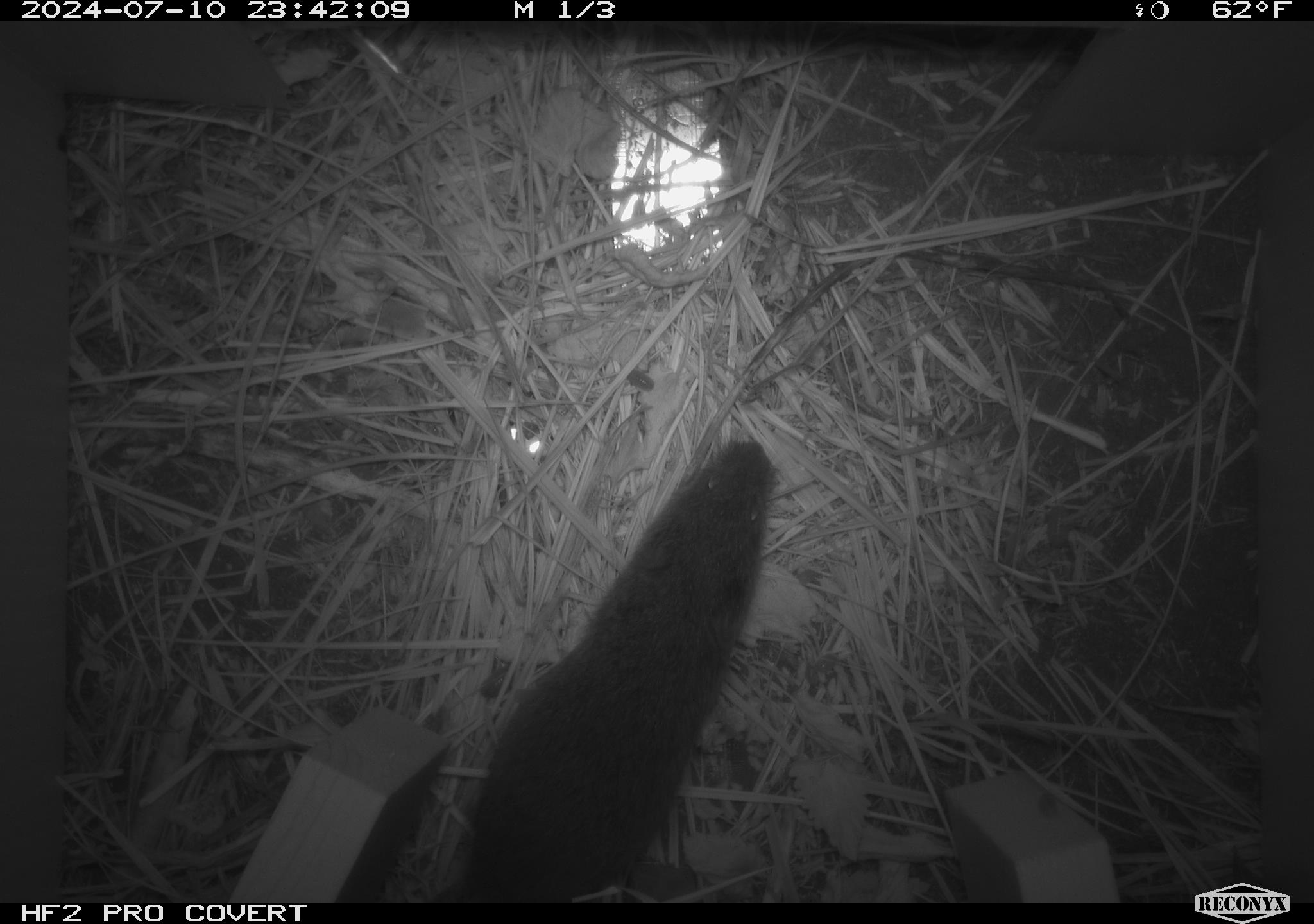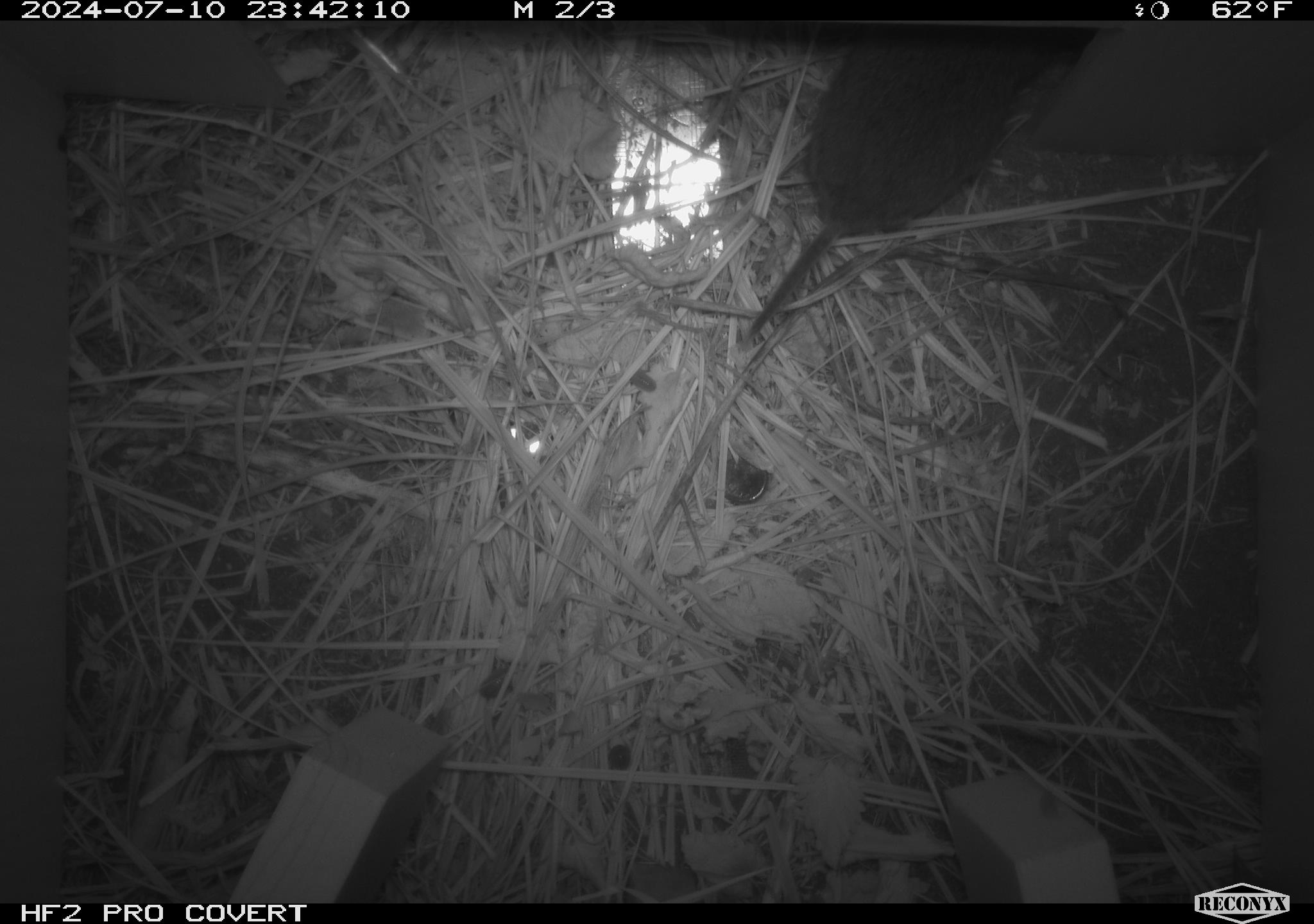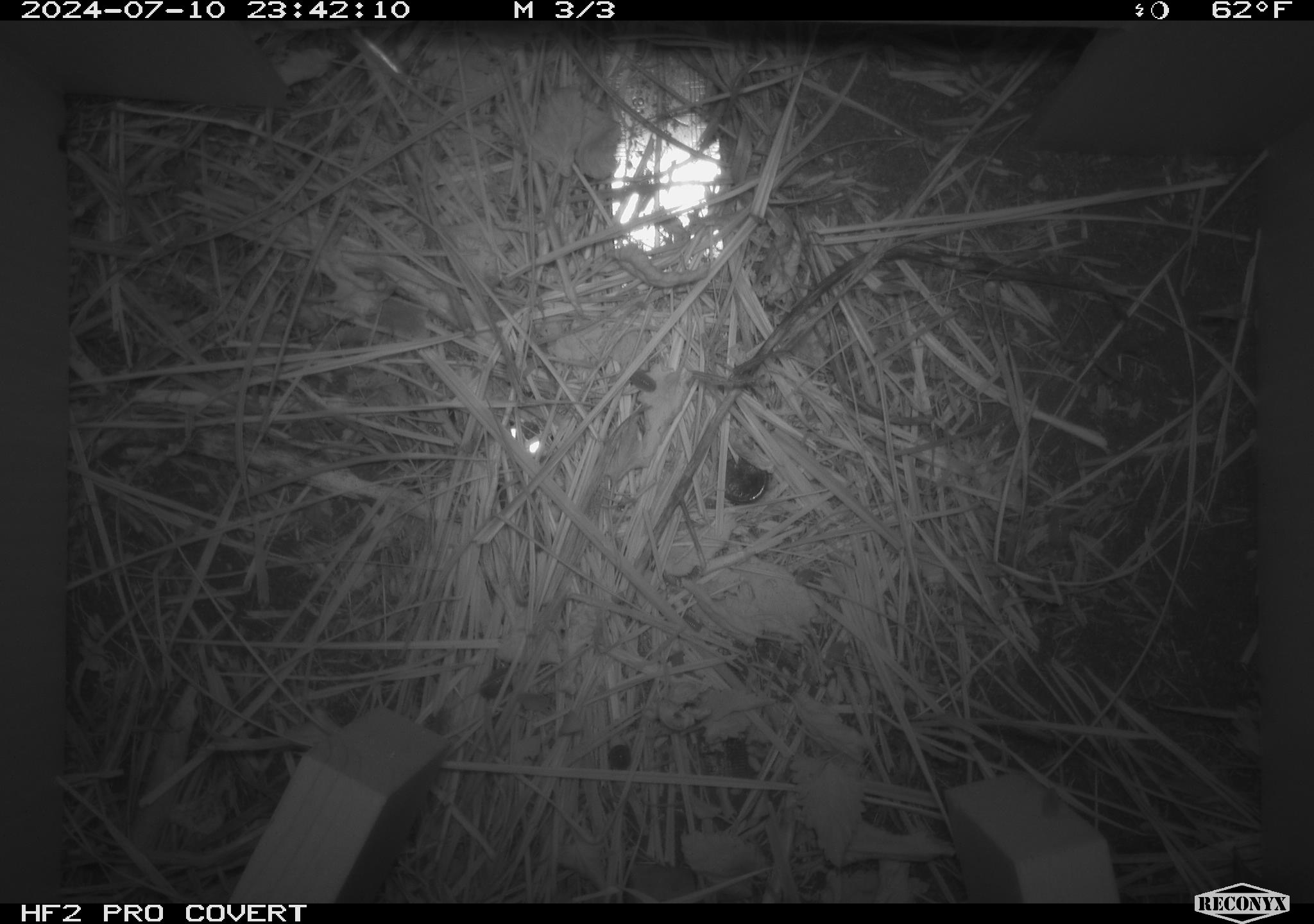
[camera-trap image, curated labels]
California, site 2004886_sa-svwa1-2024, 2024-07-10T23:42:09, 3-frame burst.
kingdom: Animalia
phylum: Chordata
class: Mammalia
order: Rodentia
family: Cricetidae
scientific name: Arvicolinae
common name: voles, lemmings, and muskrats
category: arvicolinae subfamily